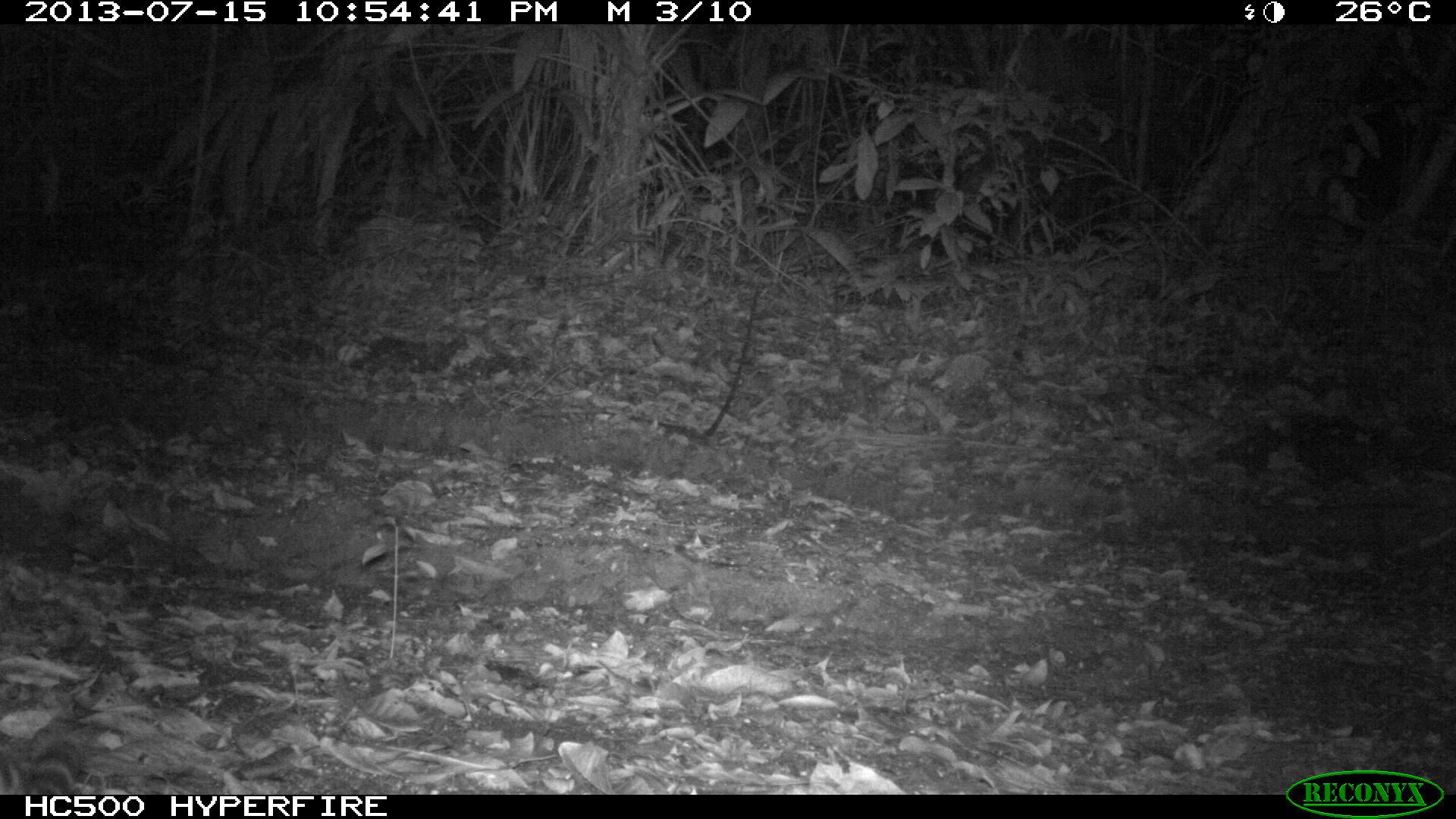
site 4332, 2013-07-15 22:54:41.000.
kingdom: Animalia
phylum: Chordata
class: Mammalia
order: Carnivora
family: Felidae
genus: Leopardus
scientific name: Leopardus pardalis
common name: ocelot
Leopardus pardalis (ocelot), count 1.